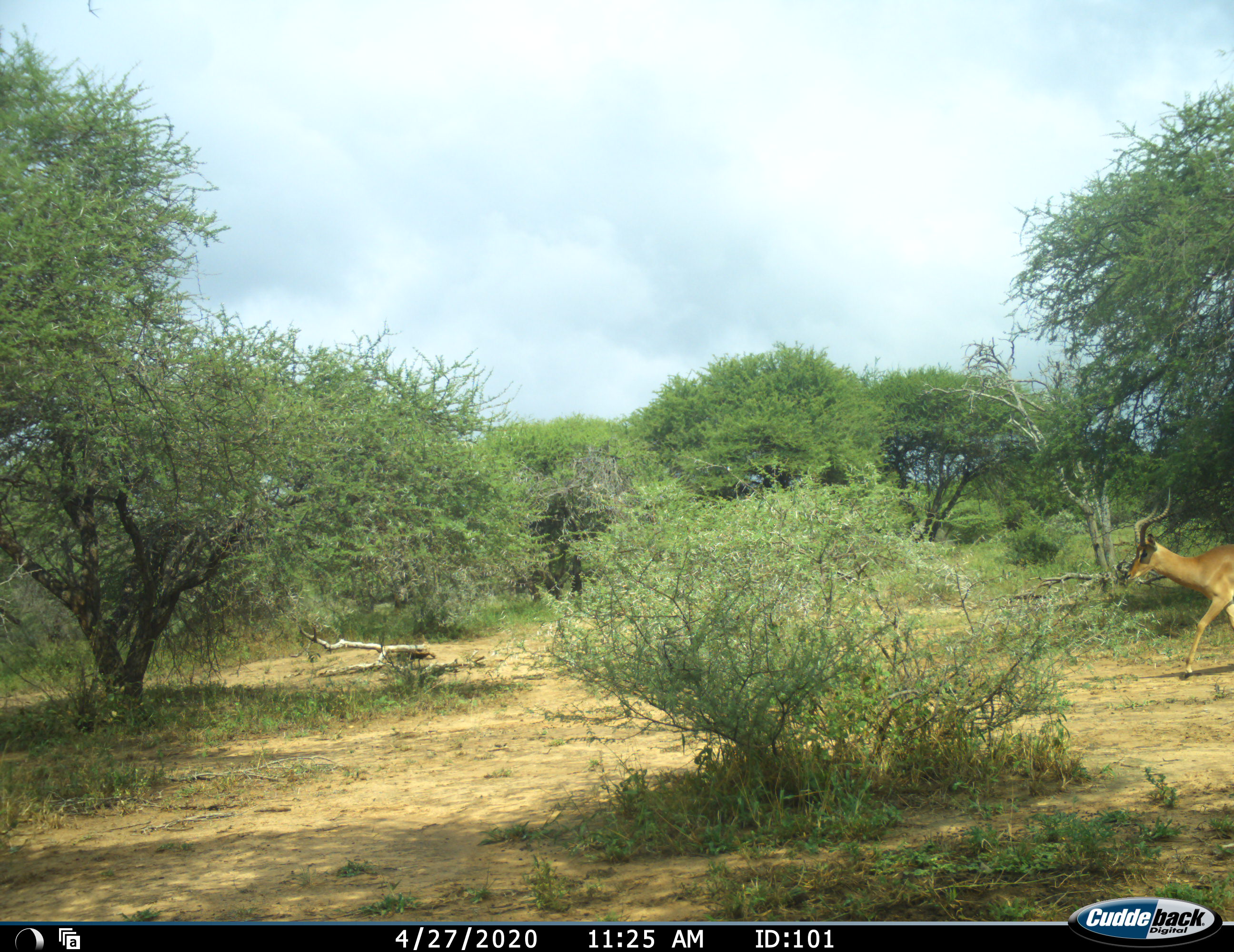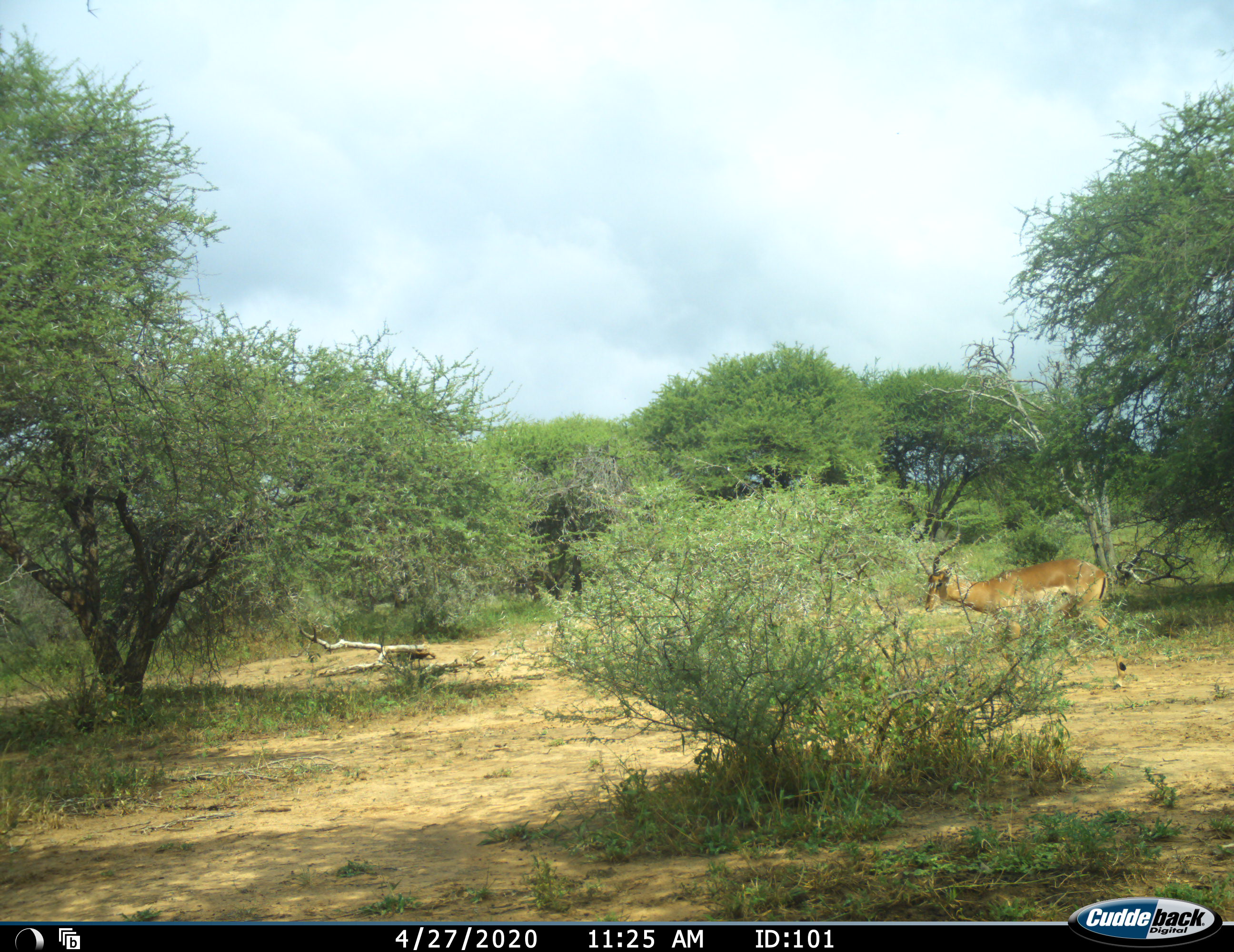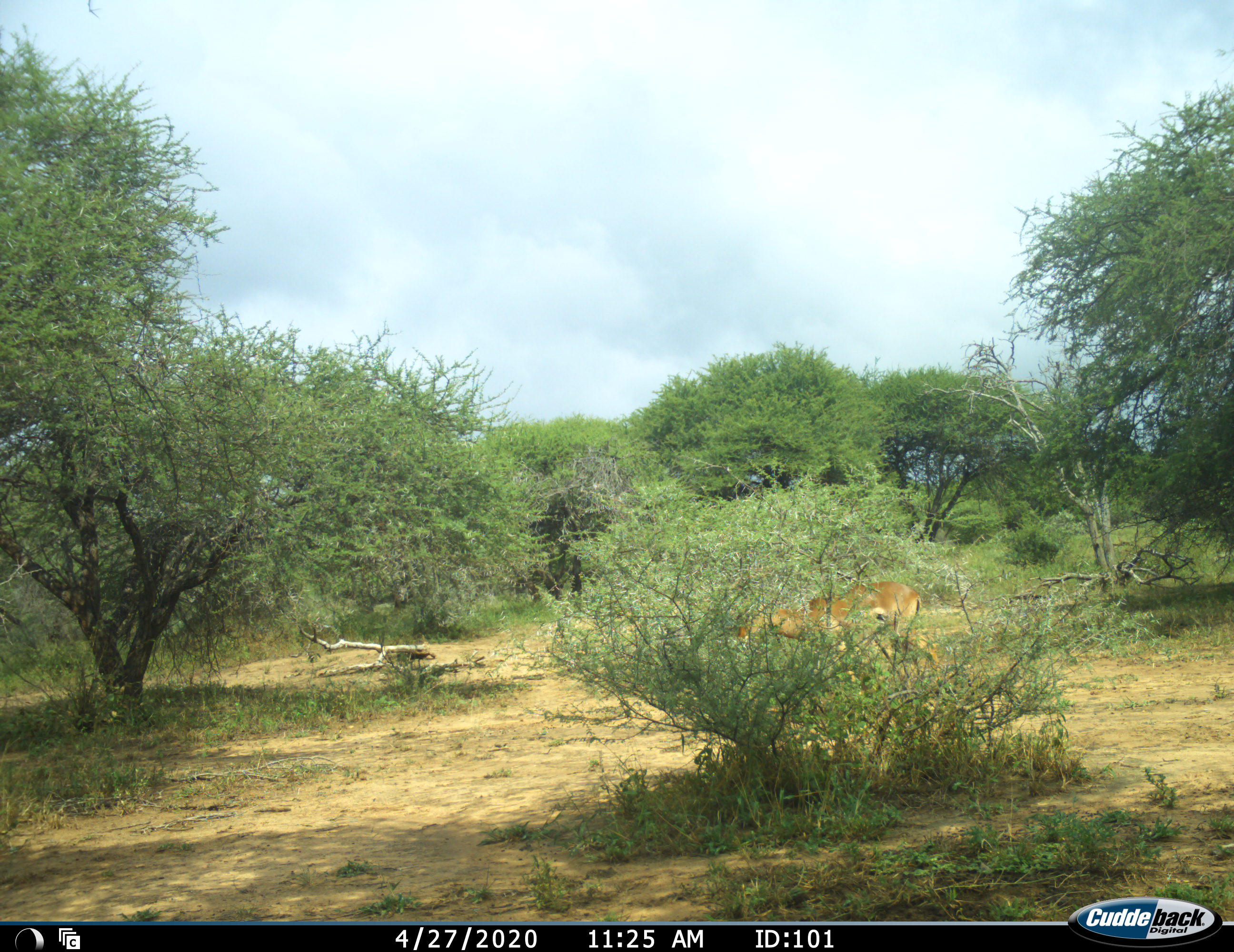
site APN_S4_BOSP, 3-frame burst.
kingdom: Animalia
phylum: Chordata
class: Mammalia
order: Artiodactyla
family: Bovidae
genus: Aepyceros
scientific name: Aepyceros melampus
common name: impala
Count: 1.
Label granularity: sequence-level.